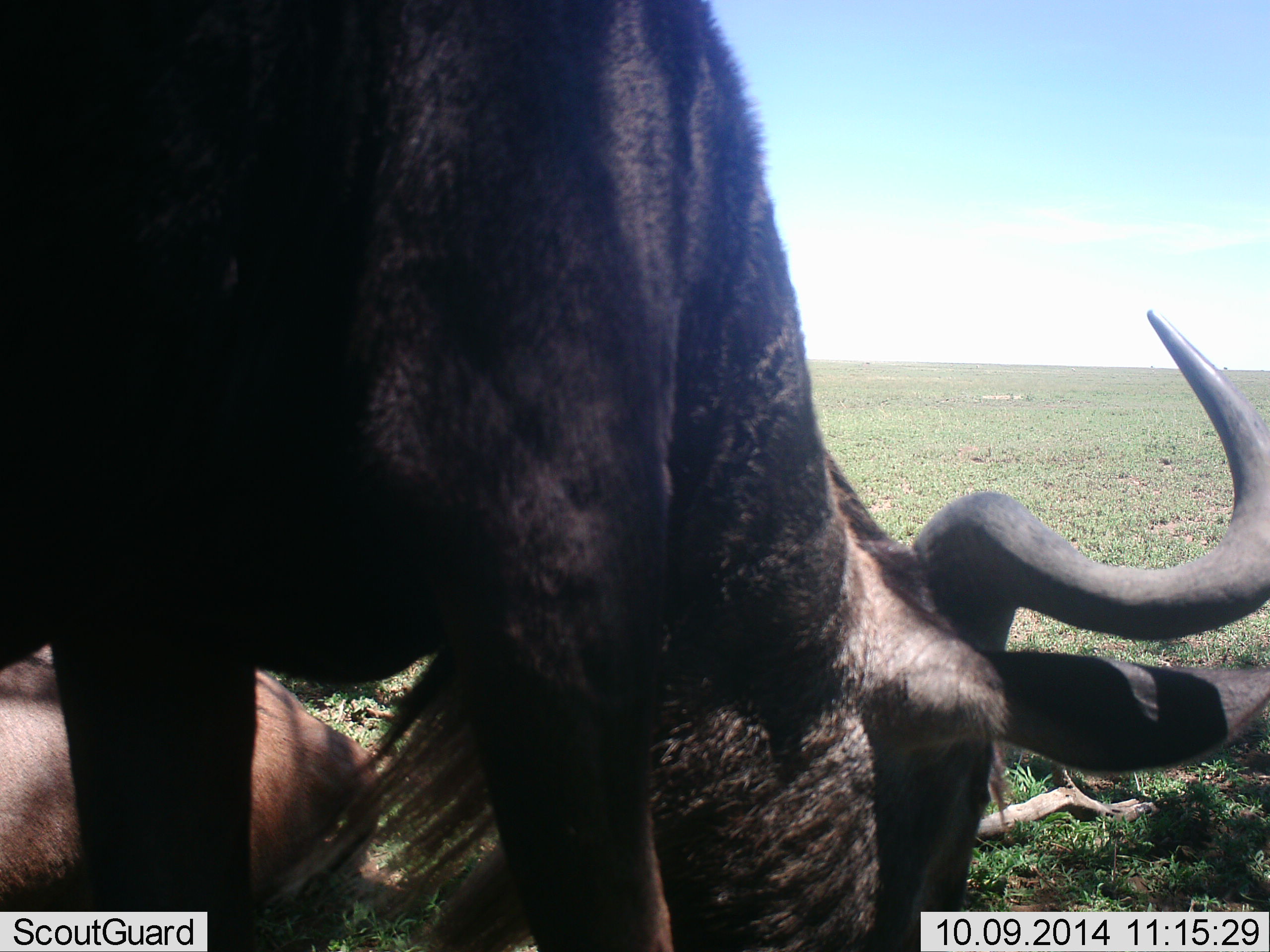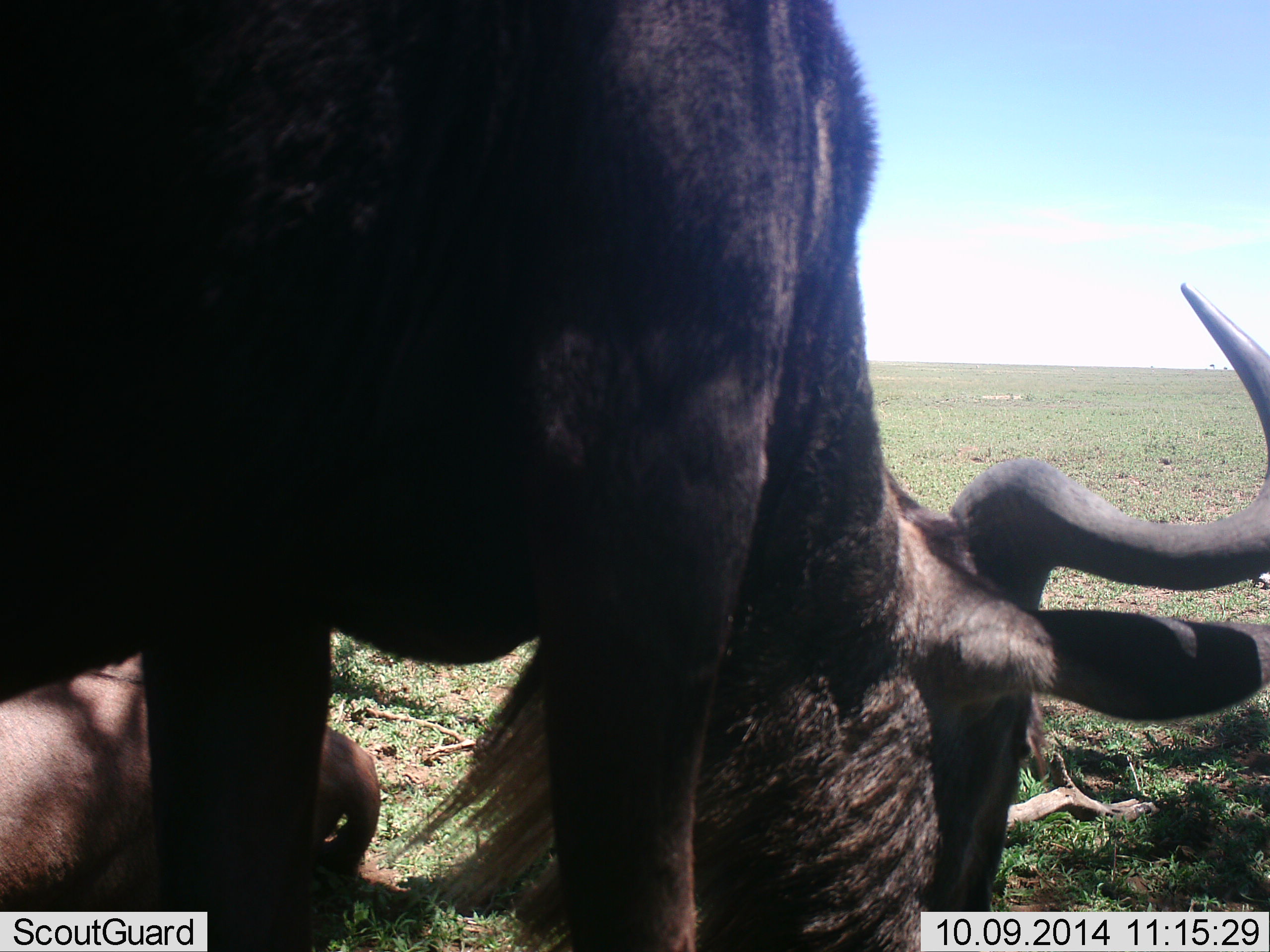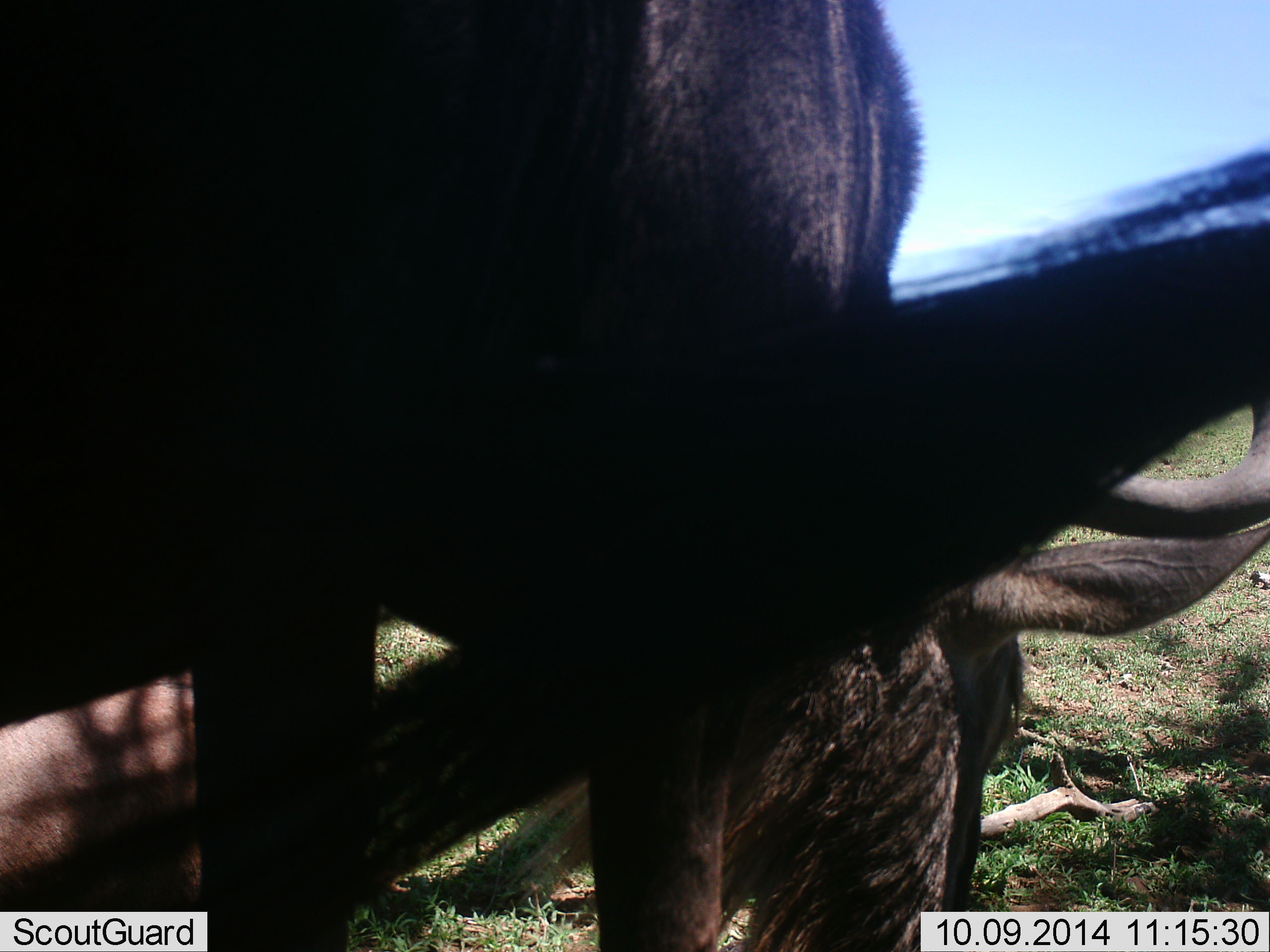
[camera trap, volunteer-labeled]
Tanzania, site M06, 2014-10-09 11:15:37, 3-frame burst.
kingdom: Animalia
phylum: Chordata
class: Mammalia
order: Artiodactyla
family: Bovidae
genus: Connochaetes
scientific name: Connochaetes taurinus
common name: blue wildebeest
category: wildebeest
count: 2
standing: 30%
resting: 70%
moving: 10%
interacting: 10%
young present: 0%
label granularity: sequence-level